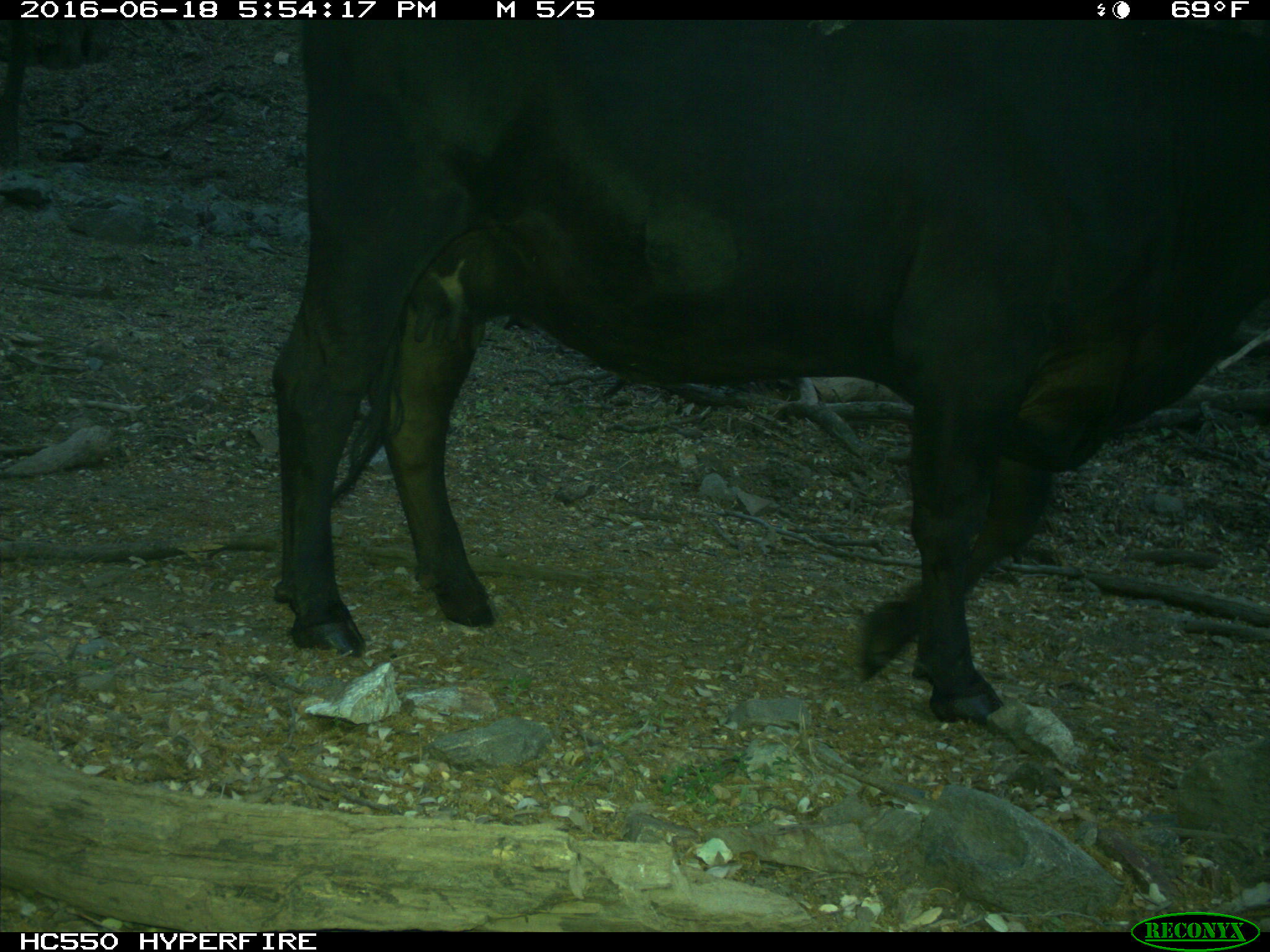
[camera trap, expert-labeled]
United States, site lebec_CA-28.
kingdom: Animalia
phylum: Chordata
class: Mammalia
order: Artiodactyla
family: Bovidae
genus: Bos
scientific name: Bos taurus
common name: domestic cow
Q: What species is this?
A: Bos taurus (domestic cow).